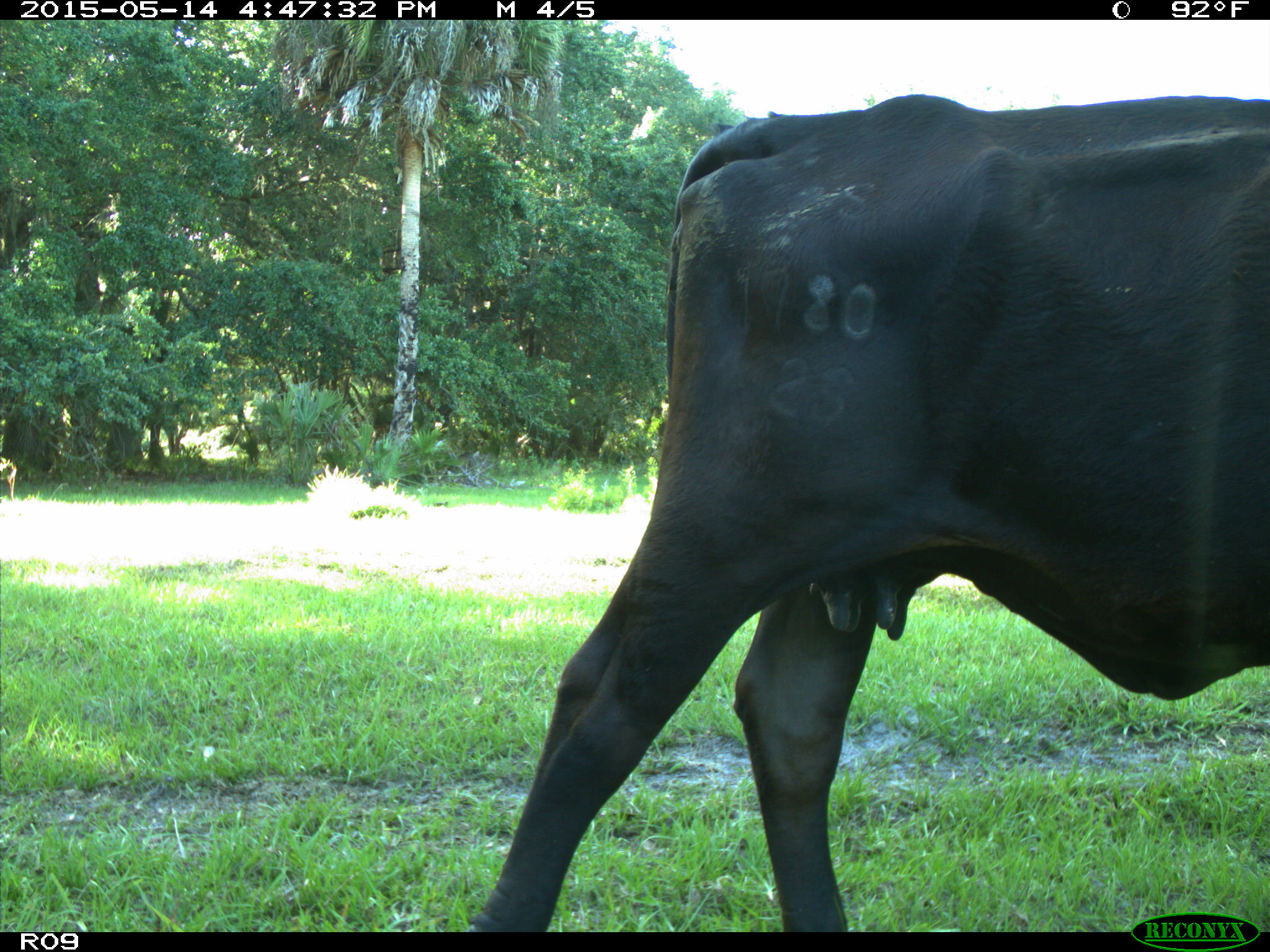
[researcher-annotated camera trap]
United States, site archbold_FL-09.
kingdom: Animalia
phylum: Chordata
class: Mammalia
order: Artiodactyla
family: Bovidae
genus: Bos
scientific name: Bos taurus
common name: domestic cow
Bos taurus (domestic cow).